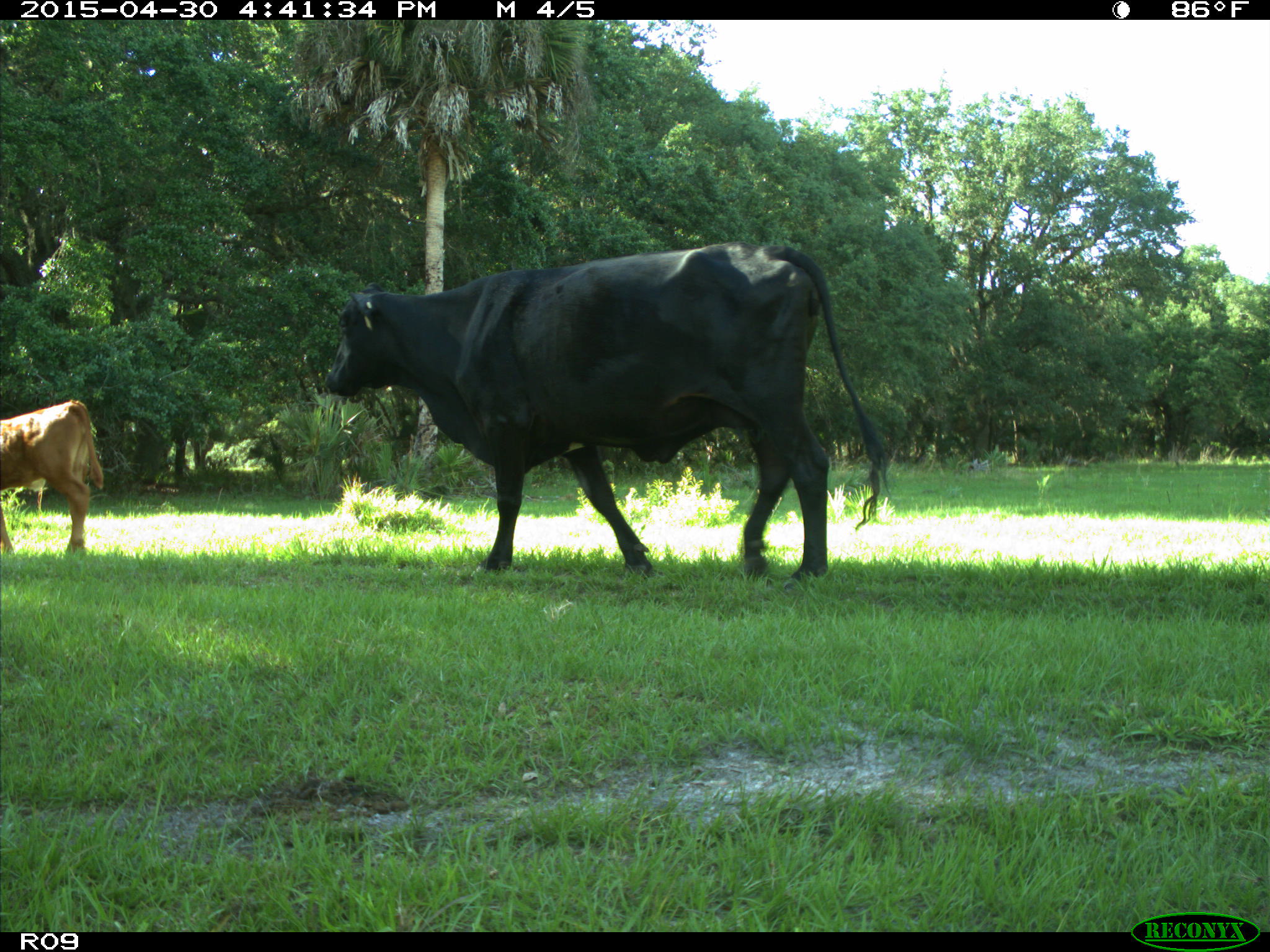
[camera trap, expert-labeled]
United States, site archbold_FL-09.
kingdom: Animalia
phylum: Chordata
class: Mammalia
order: Artiodactyla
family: Bovidae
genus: Bos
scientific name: Bos taurus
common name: domestic cow